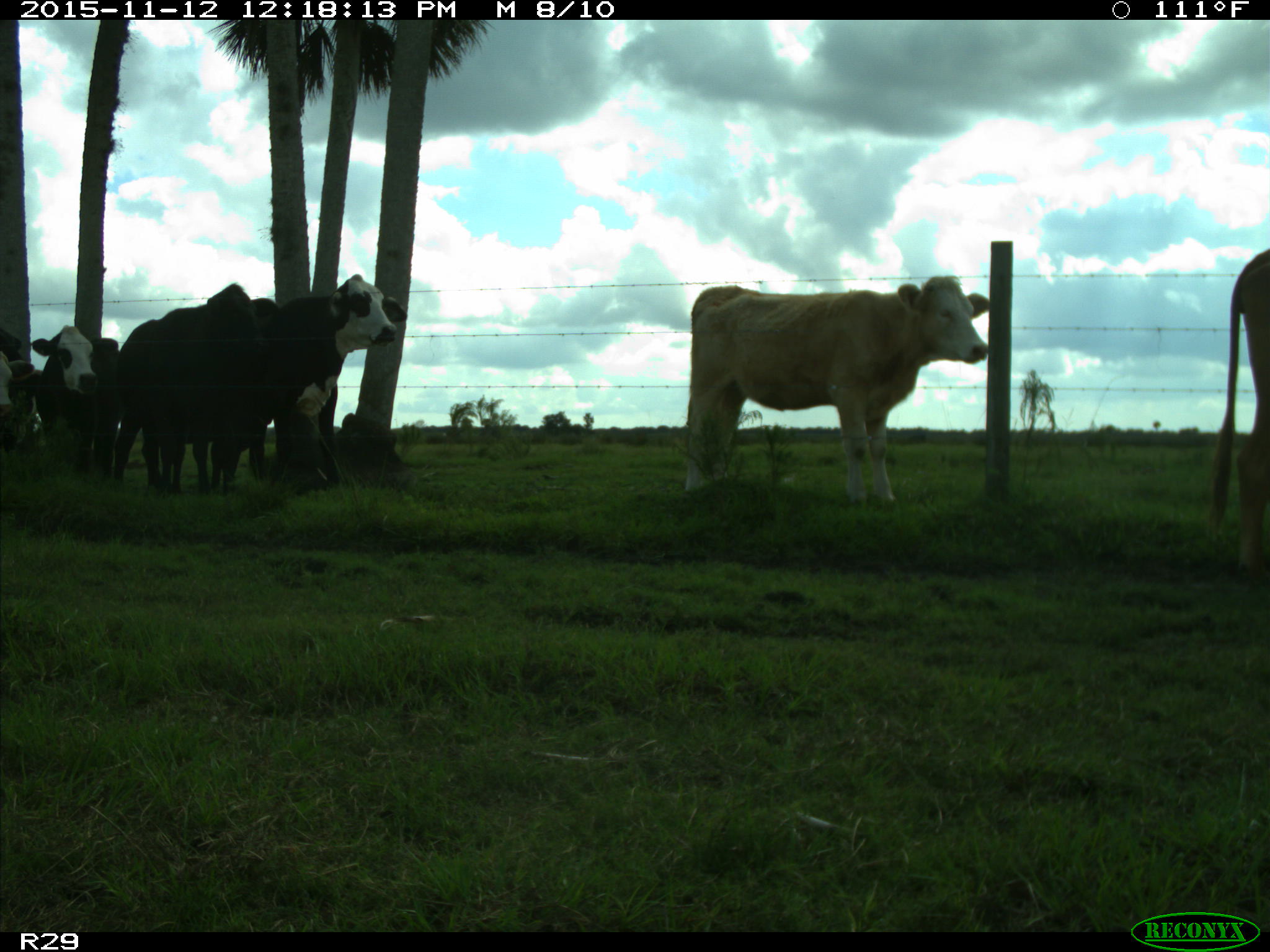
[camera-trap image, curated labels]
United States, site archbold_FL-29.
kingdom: Animalia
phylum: Chordata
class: Mammalia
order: Artiodactyla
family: Bovidae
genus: Bos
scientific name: Bos taurus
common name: domestic cow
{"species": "Bos taurus (domestic cow)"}